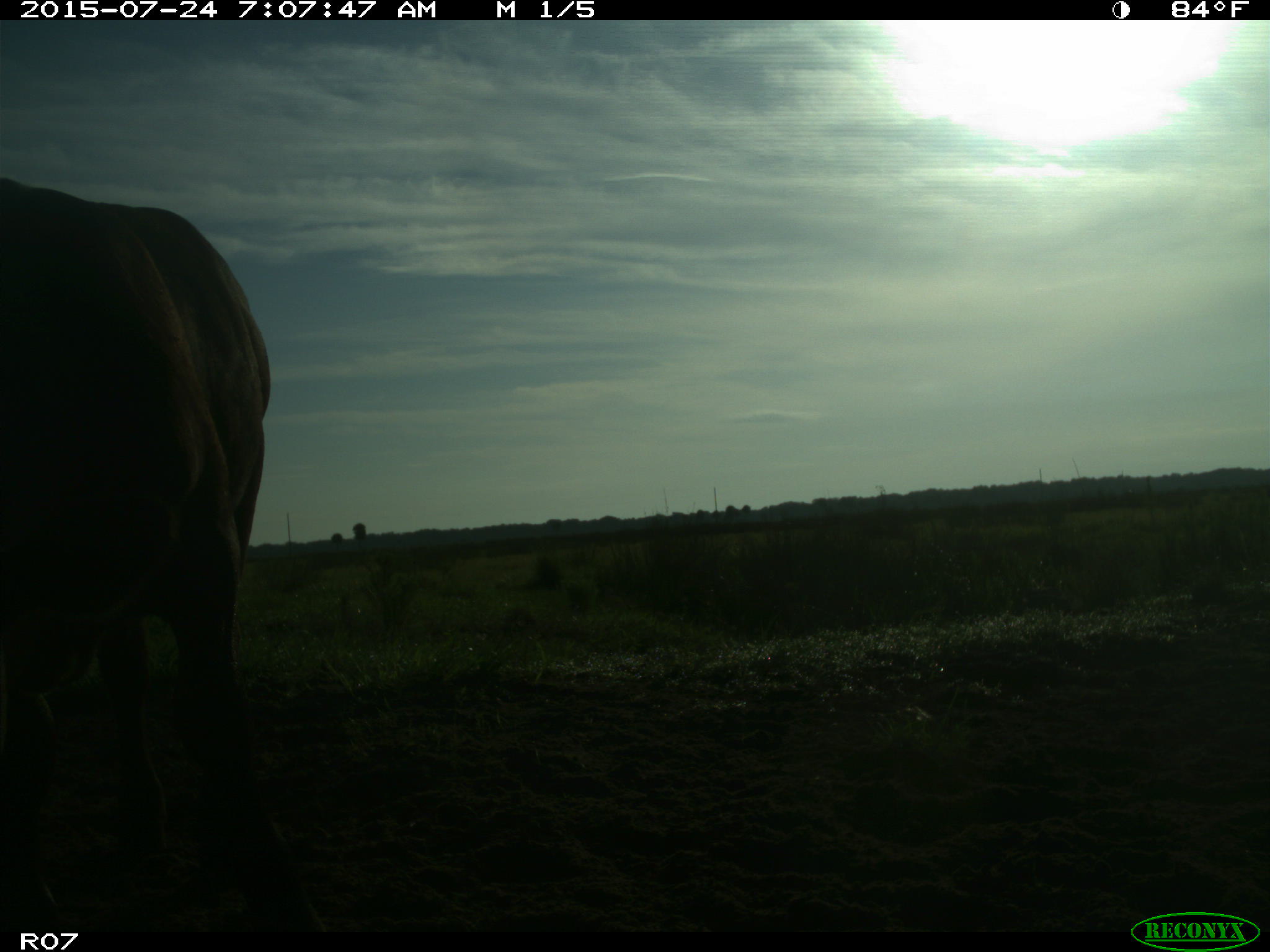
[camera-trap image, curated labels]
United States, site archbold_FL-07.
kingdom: Animalia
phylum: Chordata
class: Mammalia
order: Artiodactyla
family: Bovidae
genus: Bos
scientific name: Bos taurus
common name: domestic cow